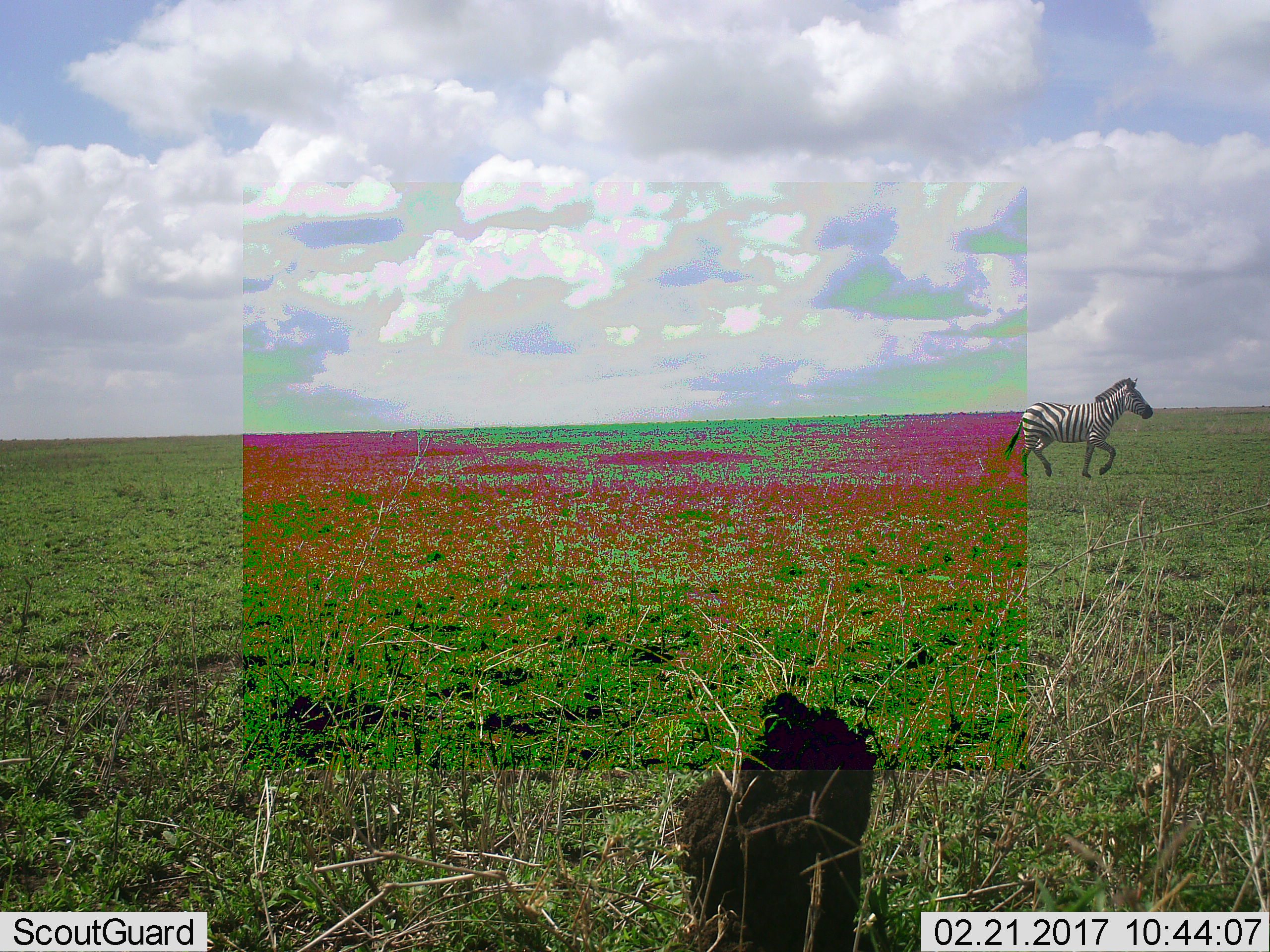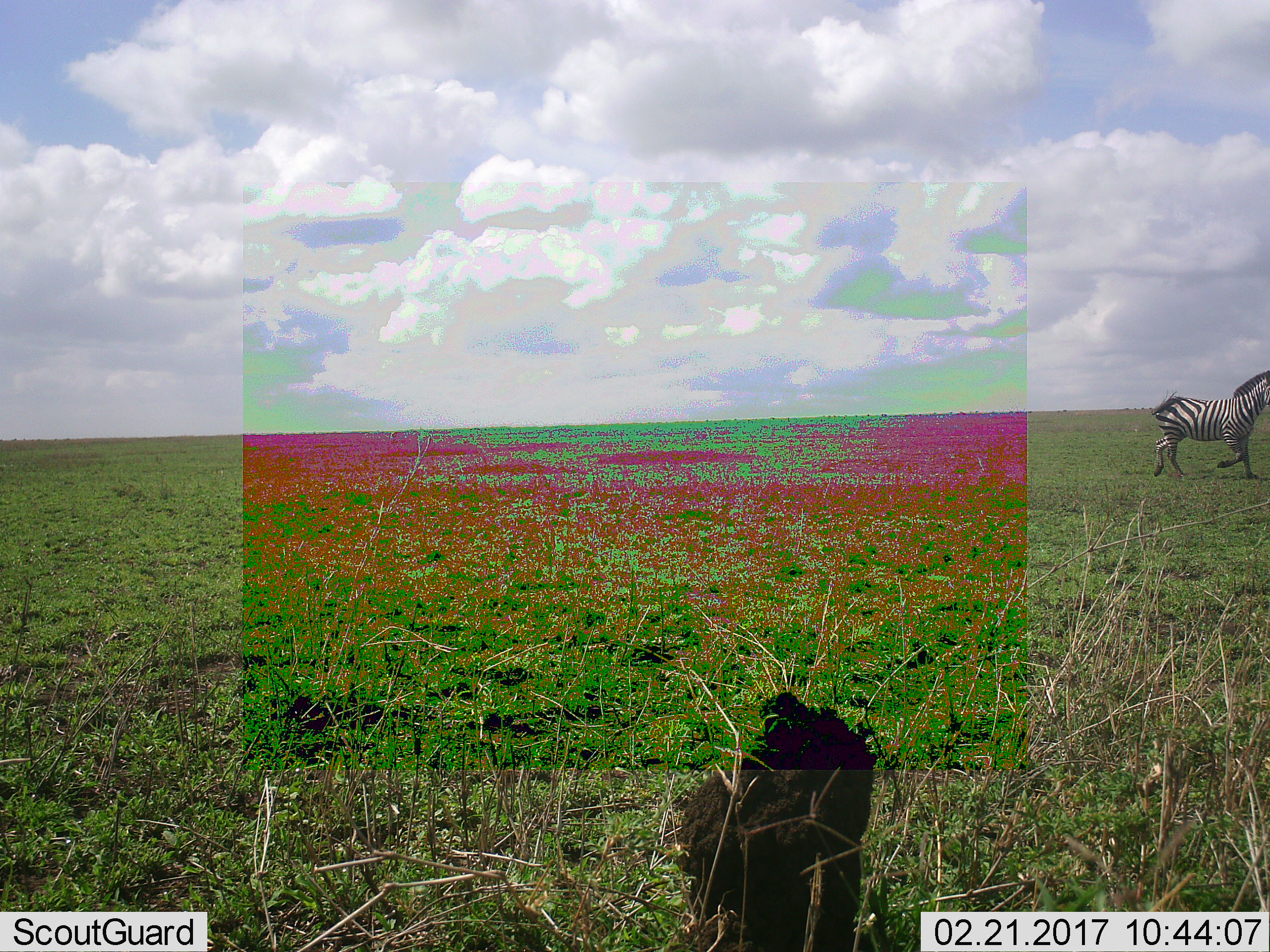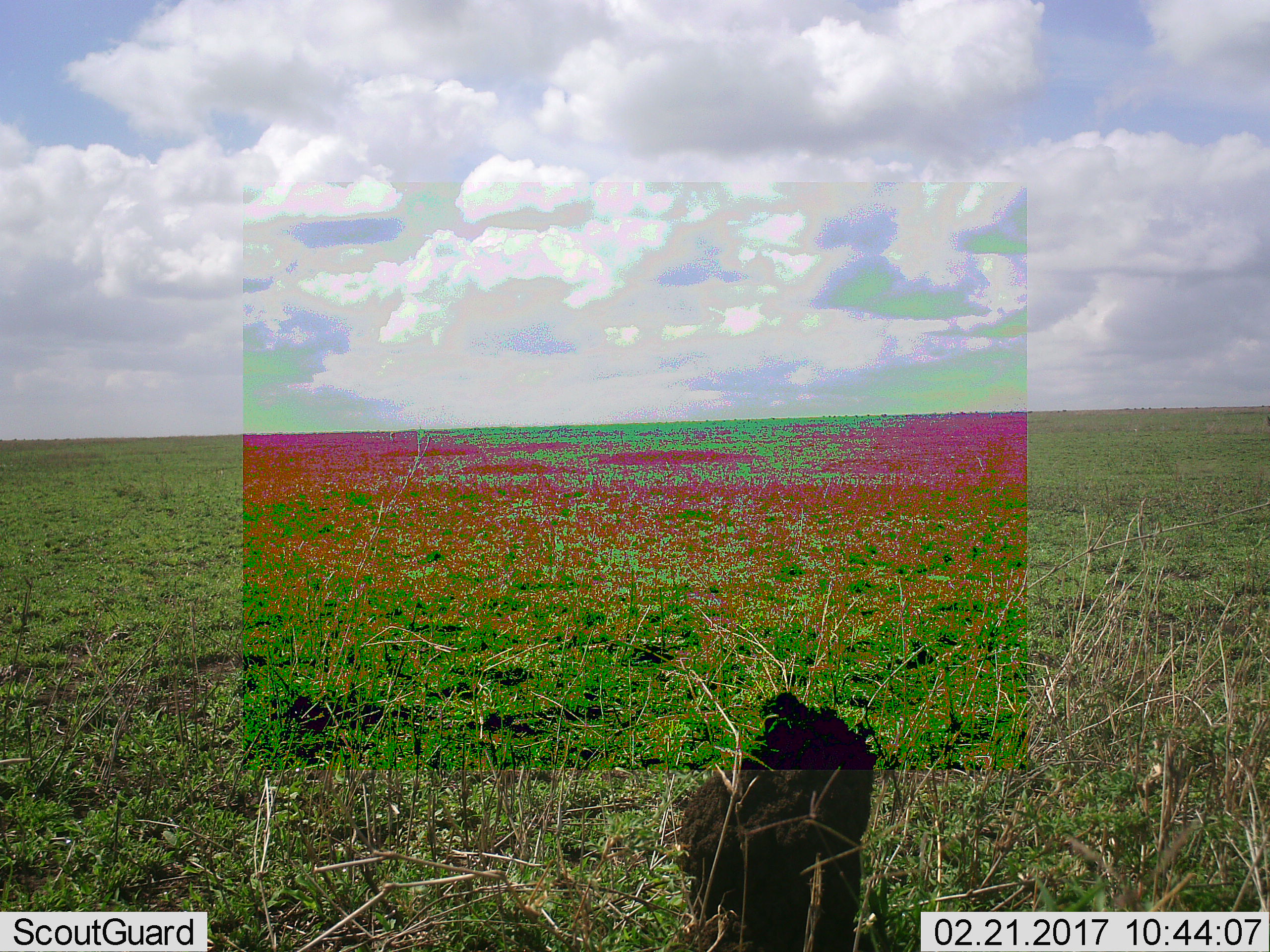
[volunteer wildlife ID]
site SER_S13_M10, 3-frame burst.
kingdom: Animalia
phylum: Chordata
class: Mammalia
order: Perissodactyla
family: Equidae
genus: Equus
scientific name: Equus quagga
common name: plains zebra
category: zebraplains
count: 1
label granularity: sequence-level